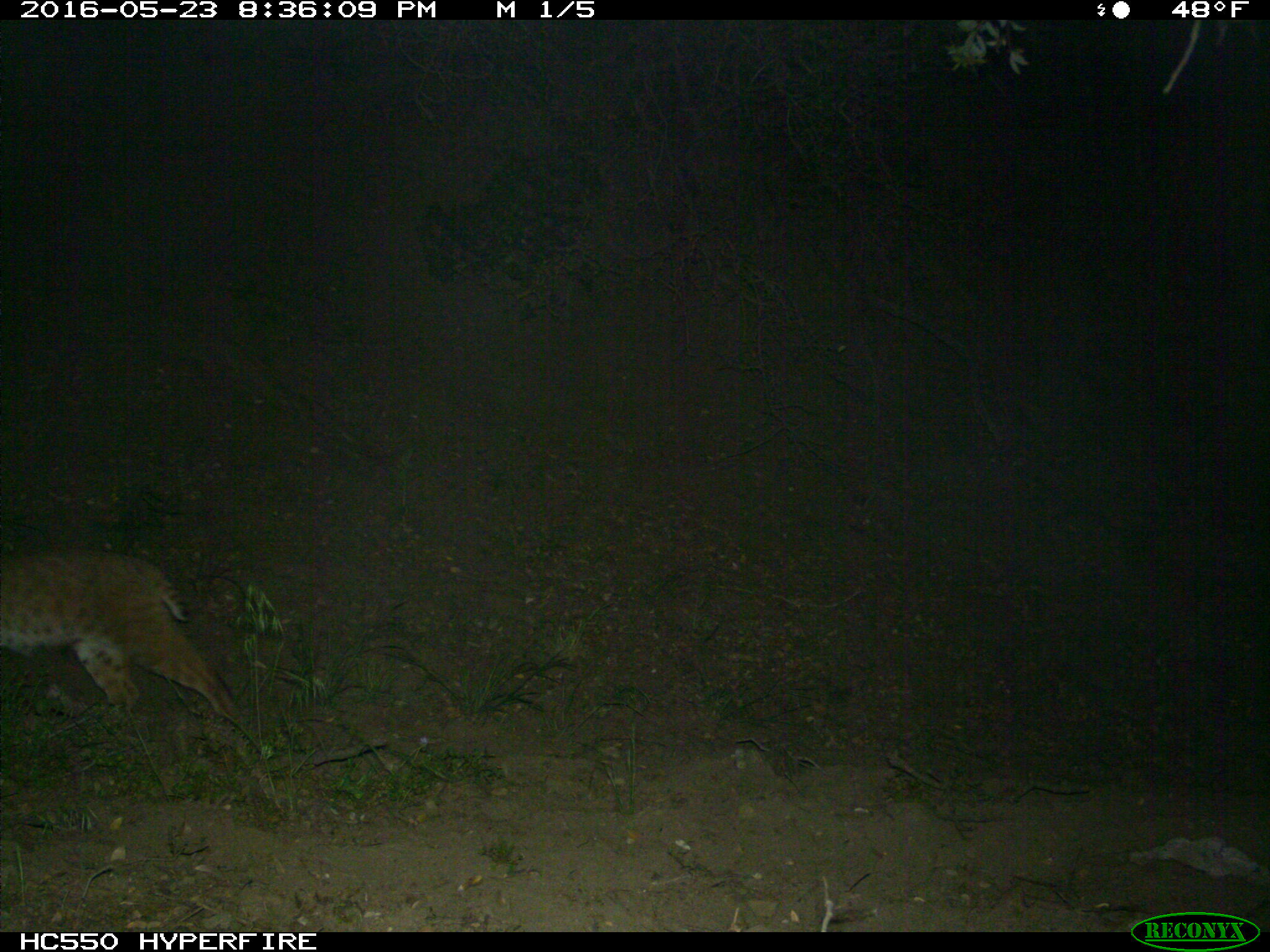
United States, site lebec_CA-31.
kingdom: Animalia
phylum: Chordata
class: Mammalia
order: Carnivora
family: Felidae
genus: Lynx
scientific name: Lynx rufus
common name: bobcat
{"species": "Lynx rufus (bobcat)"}